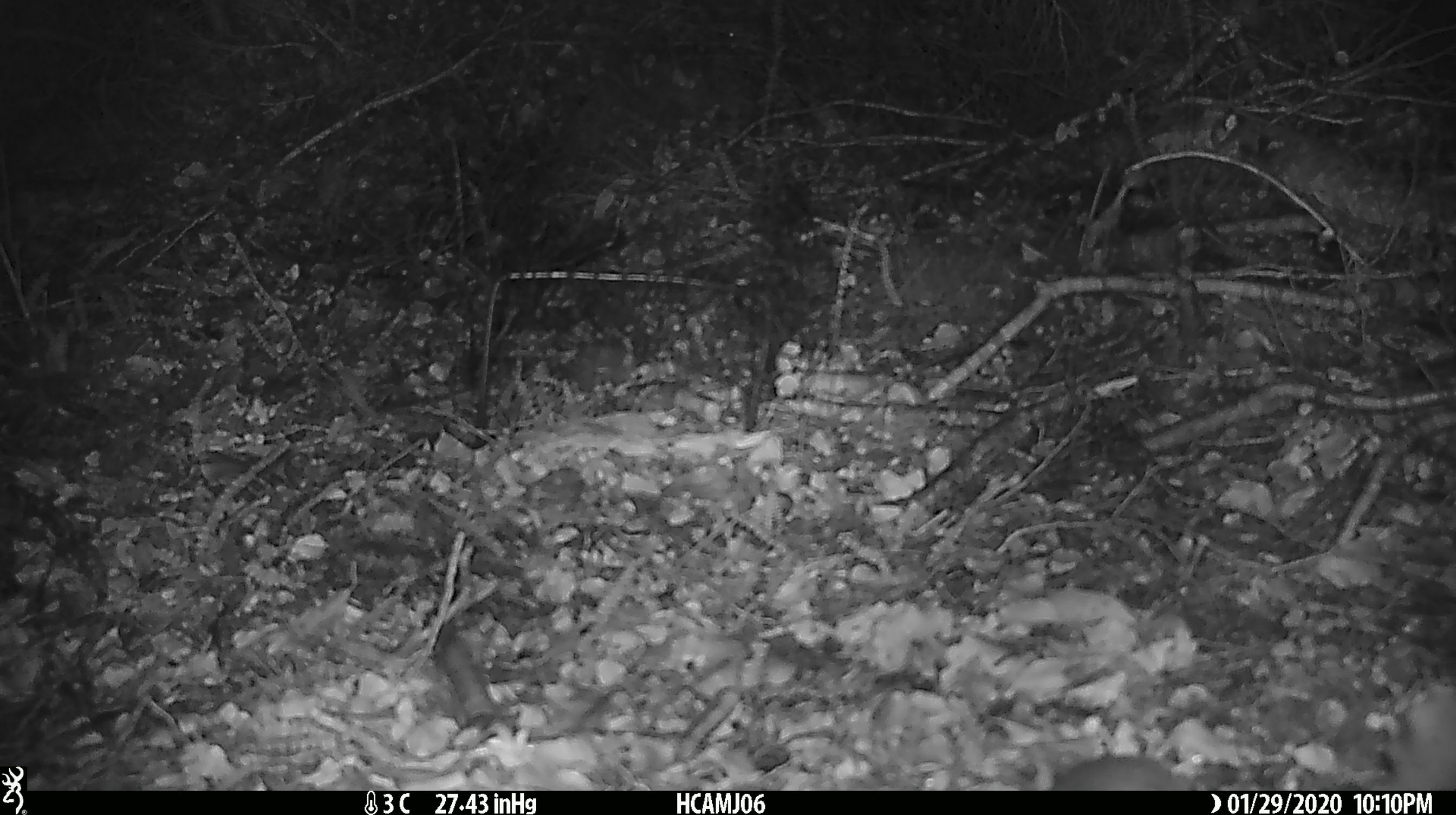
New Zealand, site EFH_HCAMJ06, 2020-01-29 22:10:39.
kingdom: Animalia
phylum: Chordata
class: Mammalia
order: Rodentia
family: Muridae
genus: Mus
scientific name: Mus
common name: mouse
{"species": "mouse (Mus)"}